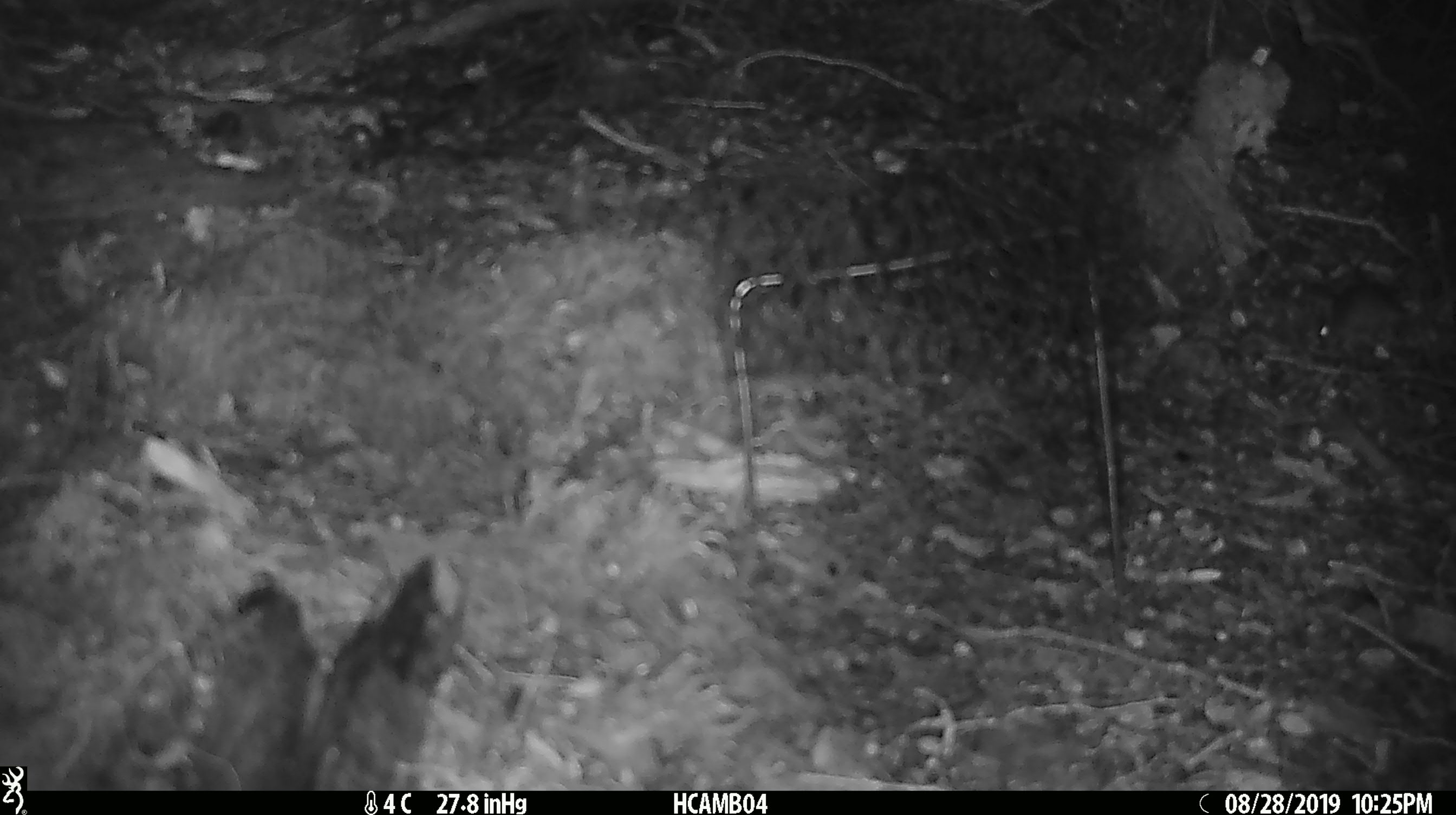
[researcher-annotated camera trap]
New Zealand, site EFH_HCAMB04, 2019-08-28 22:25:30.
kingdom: Animalia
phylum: Chordata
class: Mammalia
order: Rodentia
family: Muridae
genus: Mus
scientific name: Mus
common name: mouse